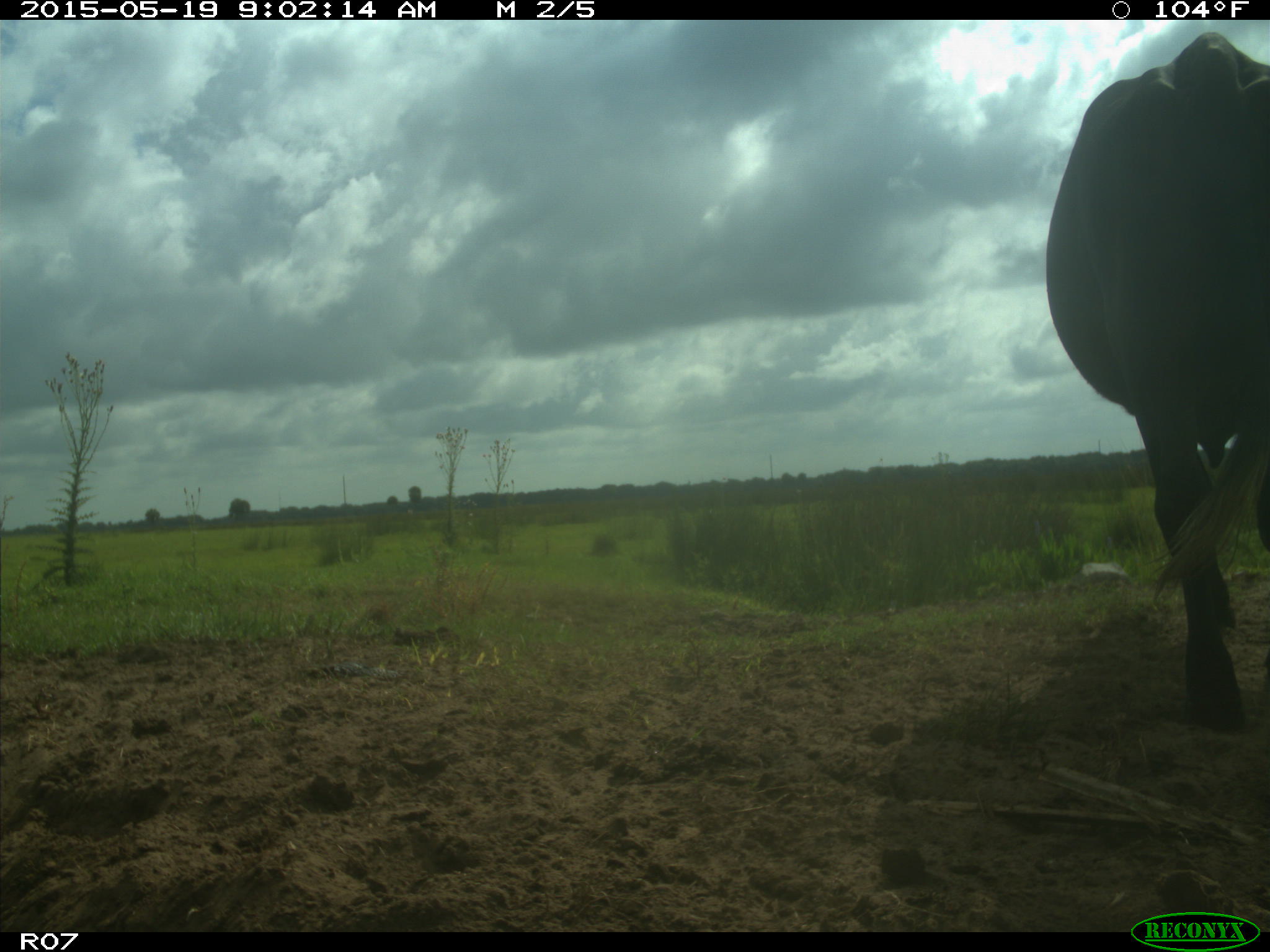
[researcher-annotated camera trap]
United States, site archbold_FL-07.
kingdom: Animalia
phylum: Chordata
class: Mammalia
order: Artiodactyla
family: Bovidae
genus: Bos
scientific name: Bos taurus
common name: domestic cow